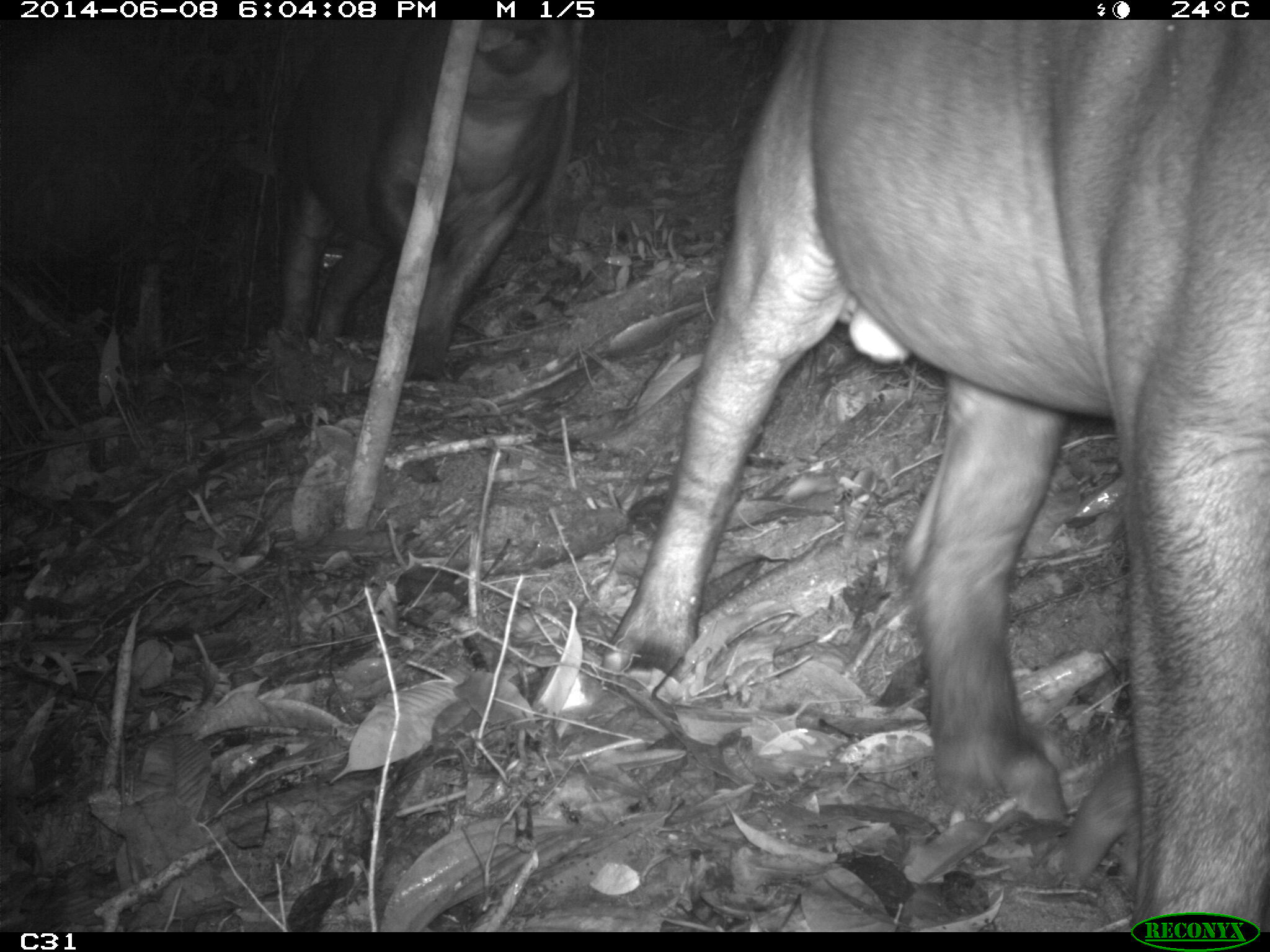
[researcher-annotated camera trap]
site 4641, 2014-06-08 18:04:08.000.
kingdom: Animalia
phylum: Chordata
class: Mammalia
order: Perissodactyla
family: Tapiridae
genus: Tapirus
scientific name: Tapirus terrestris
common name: south american tapir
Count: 2.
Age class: adult.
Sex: female.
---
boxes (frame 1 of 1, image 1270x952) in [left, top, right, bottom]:
tapirus terrestris: [594, 19, 1270, 927]; [274, 12, 590, 380]